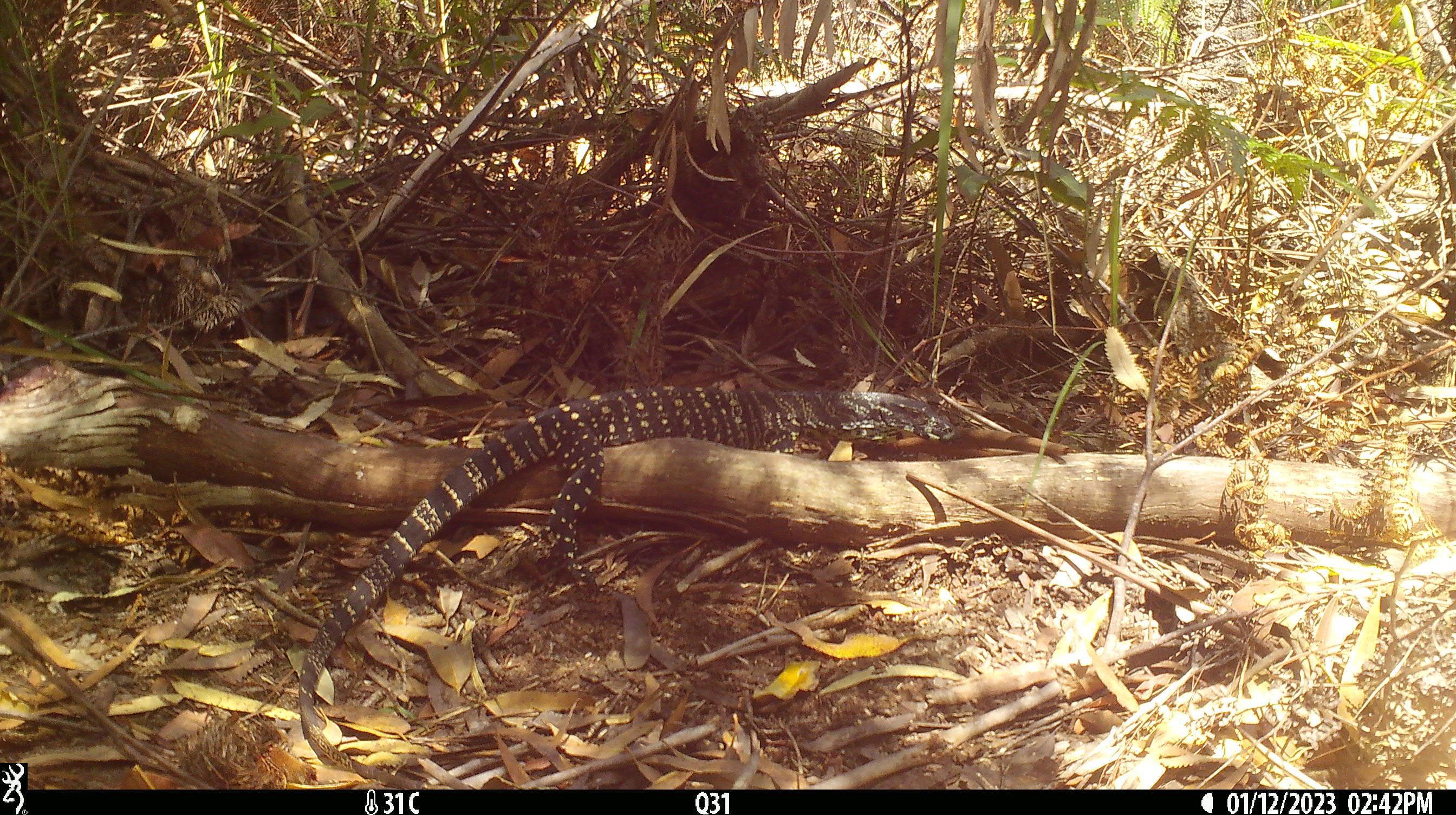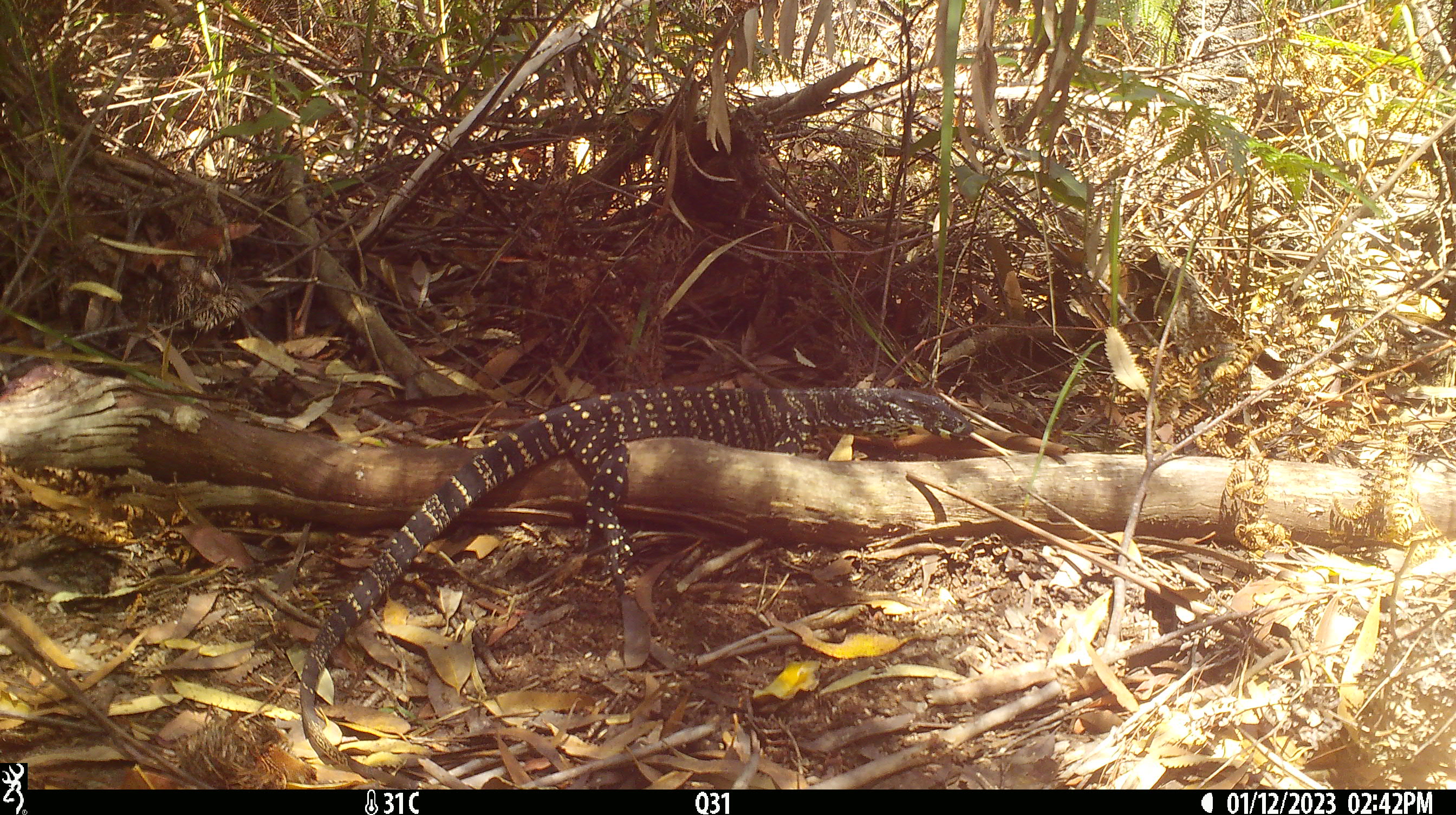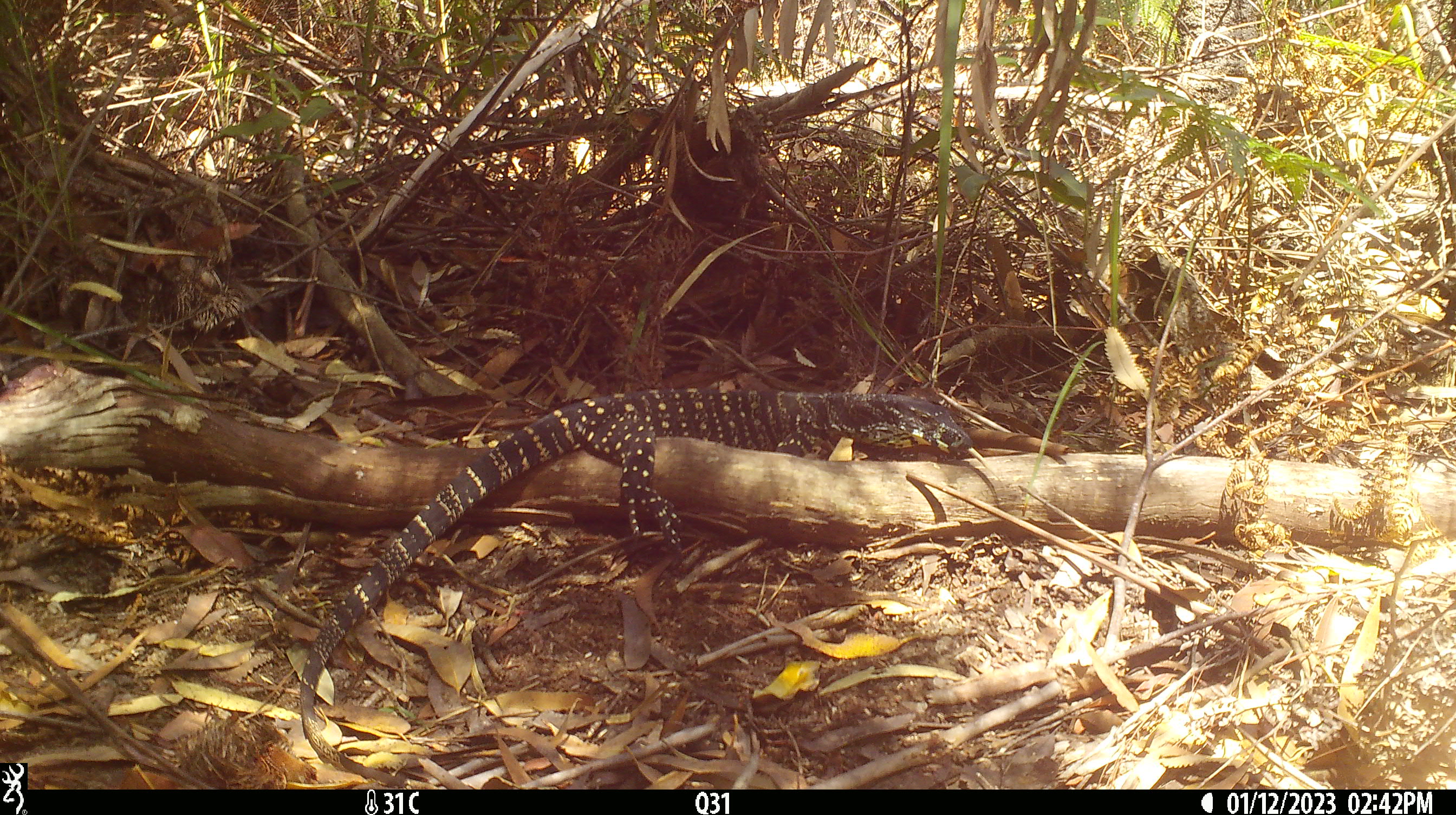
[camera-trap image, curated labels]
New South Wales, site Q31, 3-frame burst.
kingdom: Animalia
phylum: Chordata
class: Reptilia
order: Squamata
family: Varanidae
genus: Varanus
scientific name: Varanus varius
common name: lace monitor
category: goanna